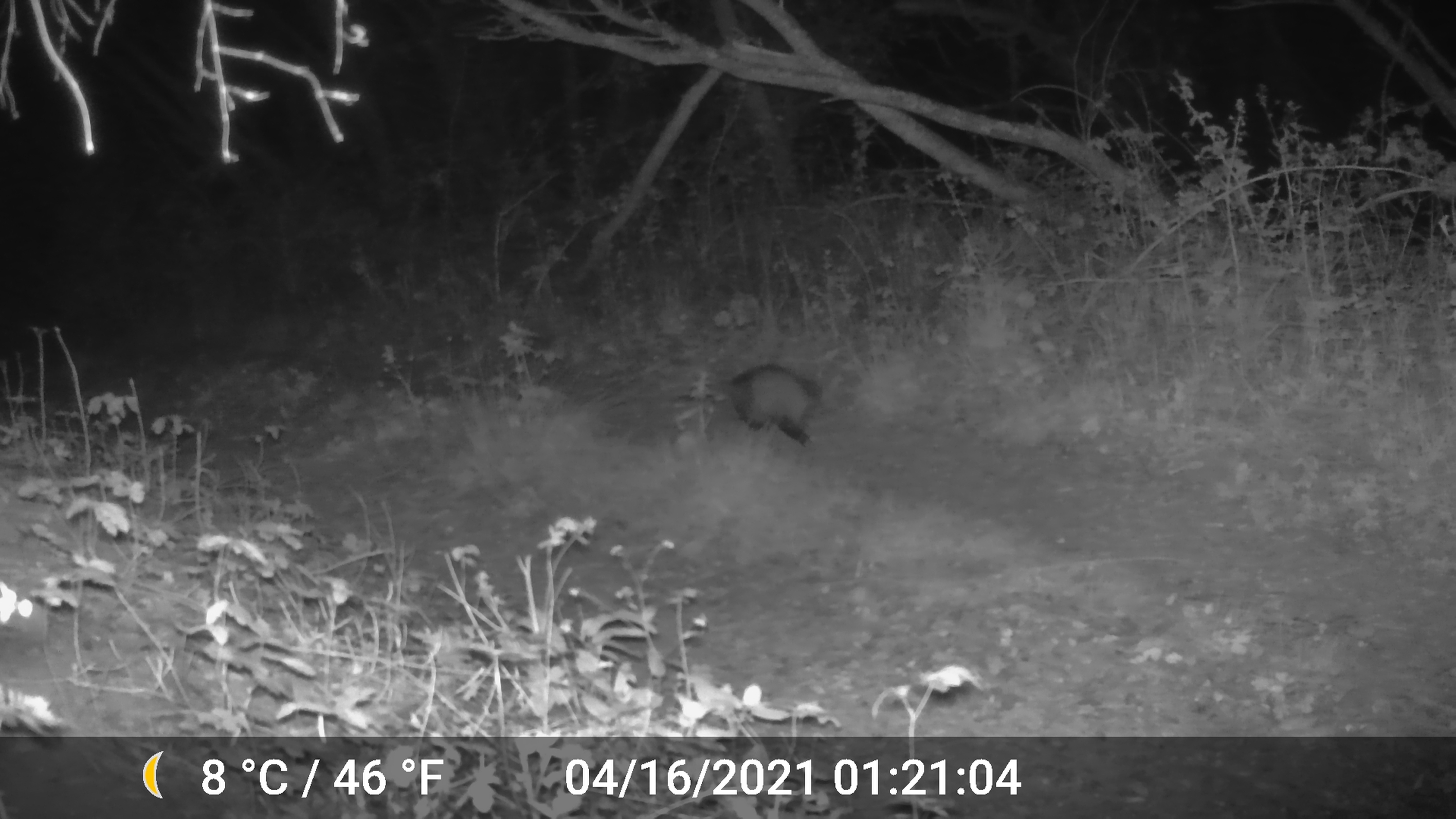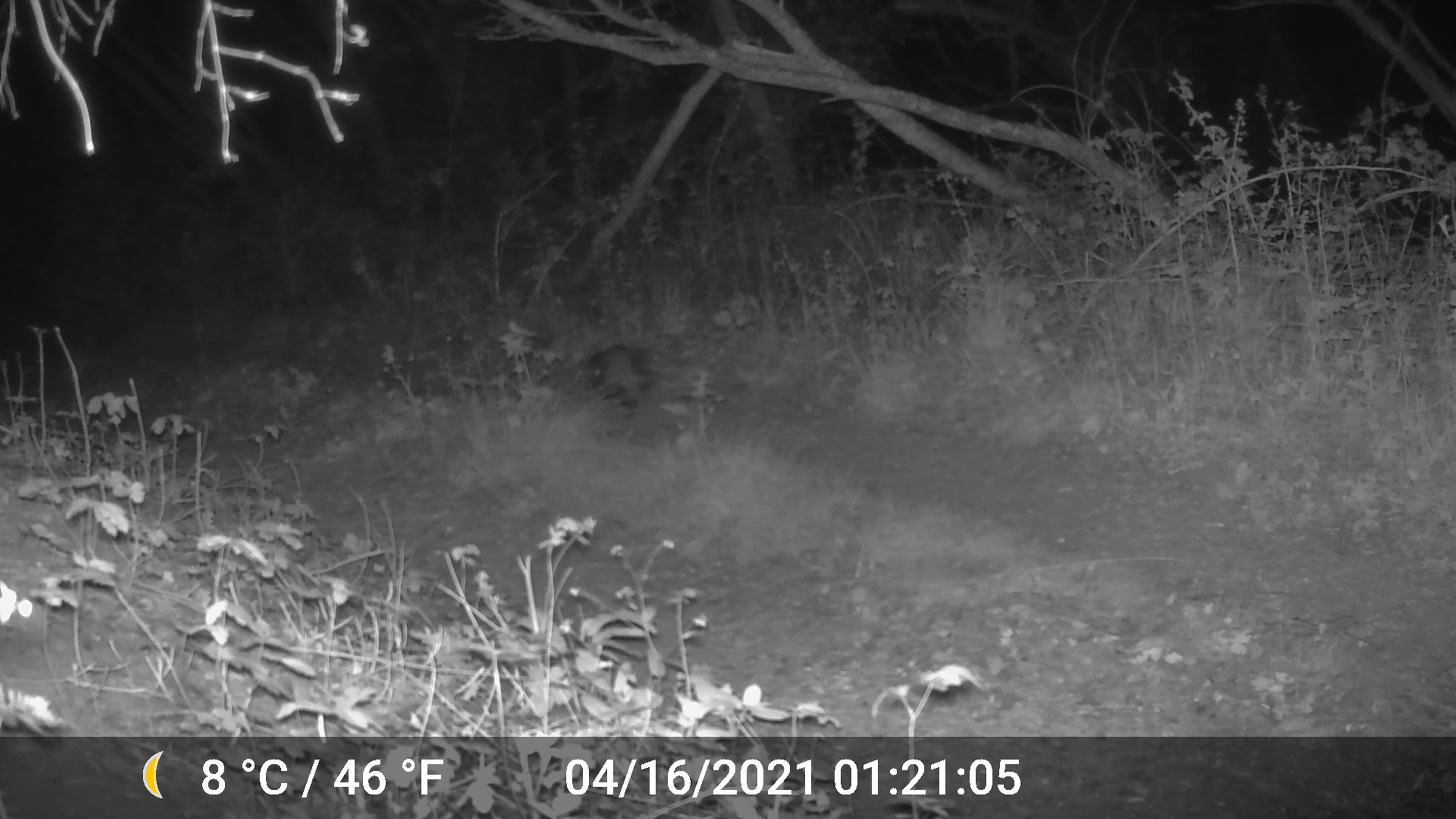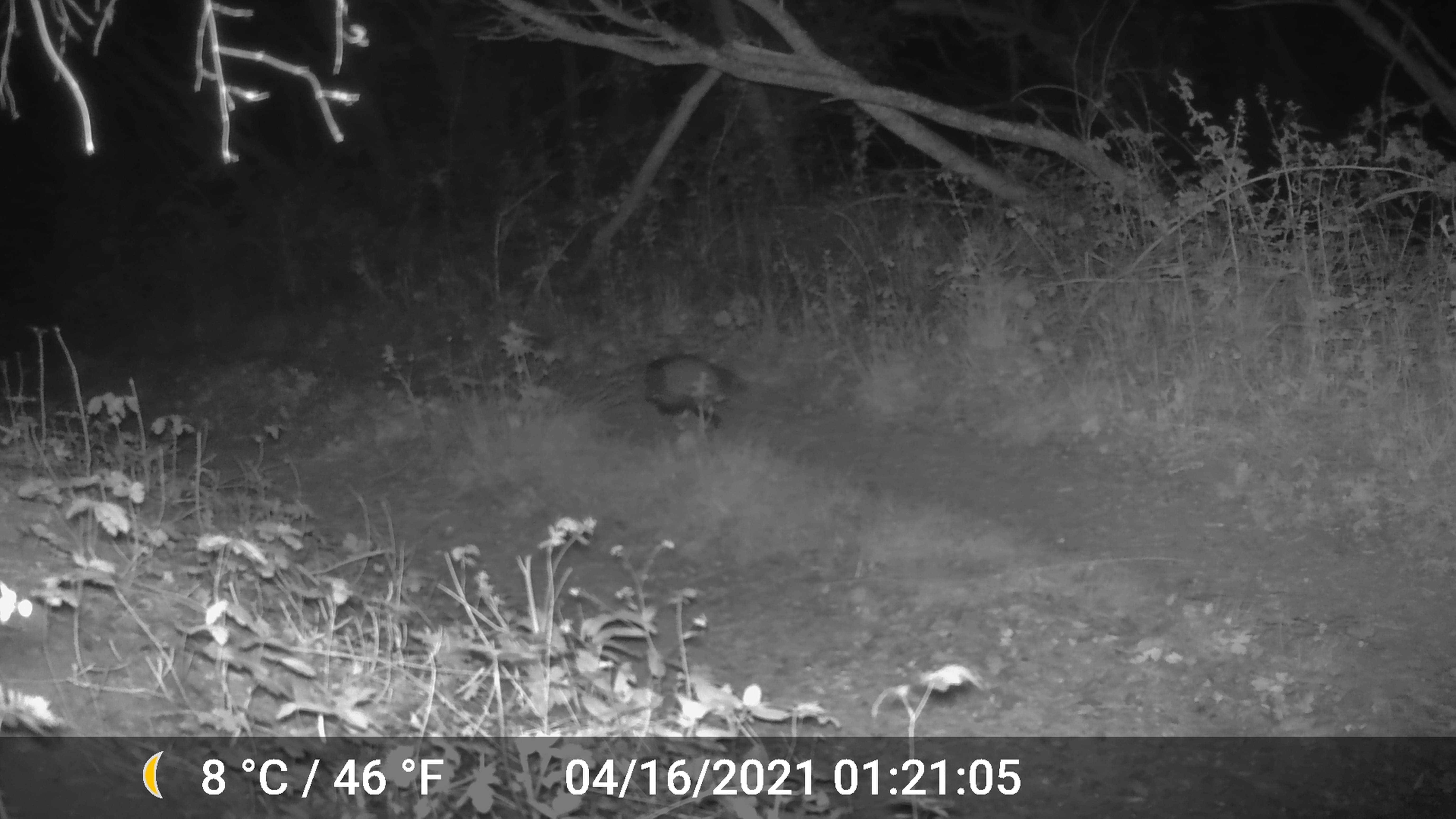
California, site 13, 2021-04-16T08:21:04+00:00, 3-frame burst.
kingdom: Animalia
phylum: Chordata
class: Mammalia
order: Didelphimorphia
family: Didelphidae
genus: Didelphis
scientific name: Didelphis virginiana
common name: virginia opossum